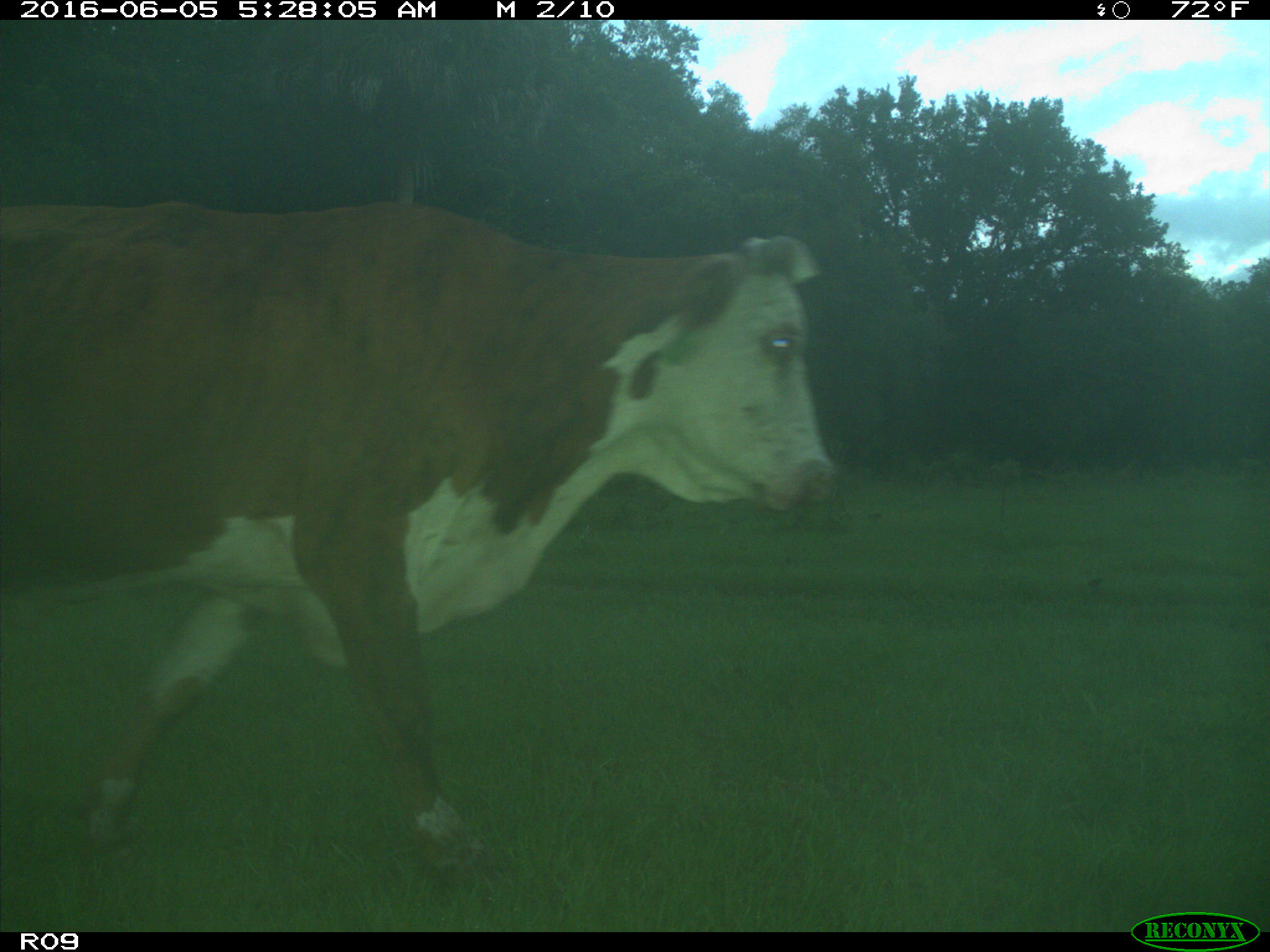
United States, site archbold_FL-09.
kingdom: Animalia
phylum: Chordata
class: Mammalia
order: Artiodactyla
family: Bovidae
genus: Bos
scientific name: Bos taurus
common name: domestic cow